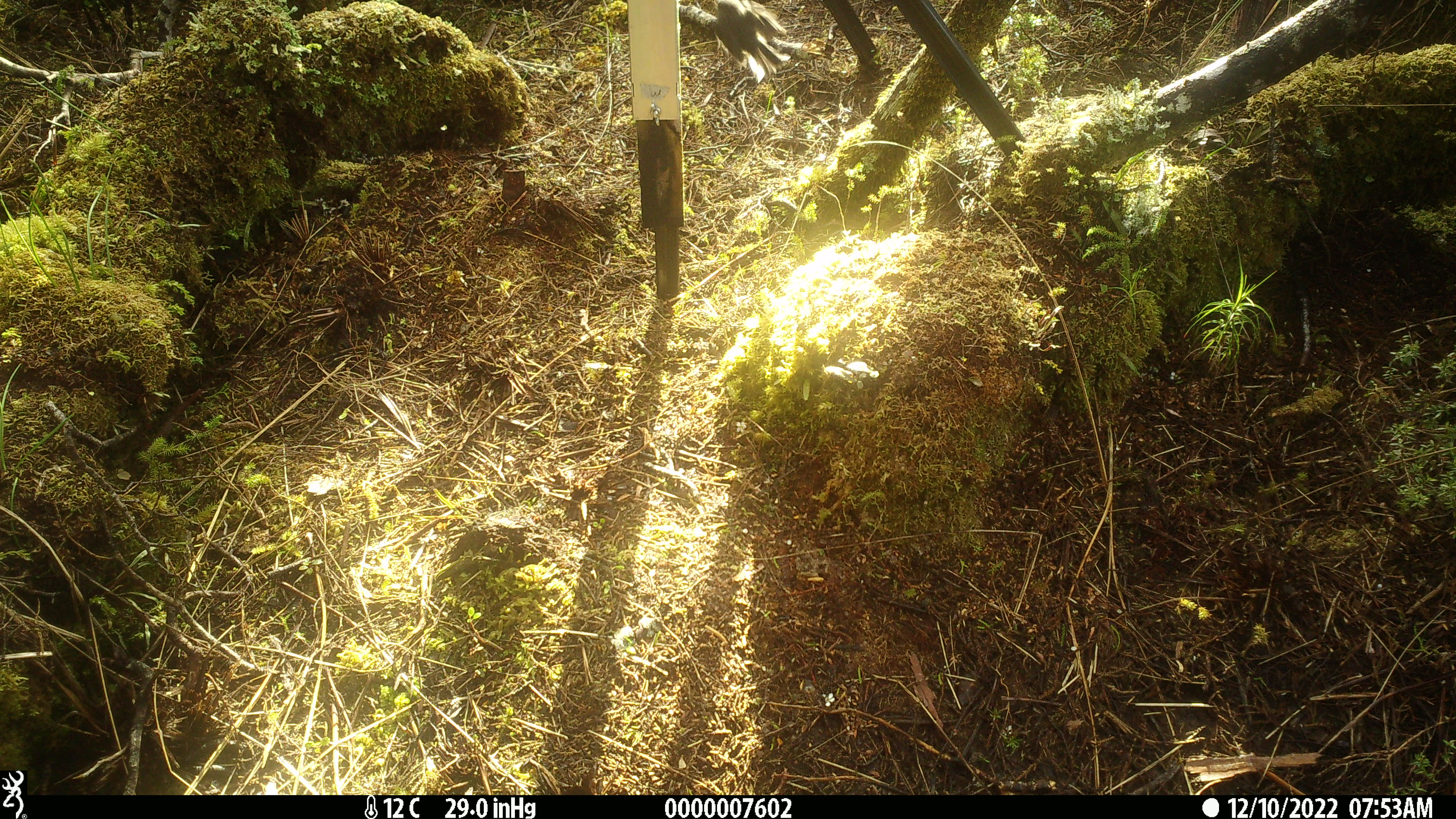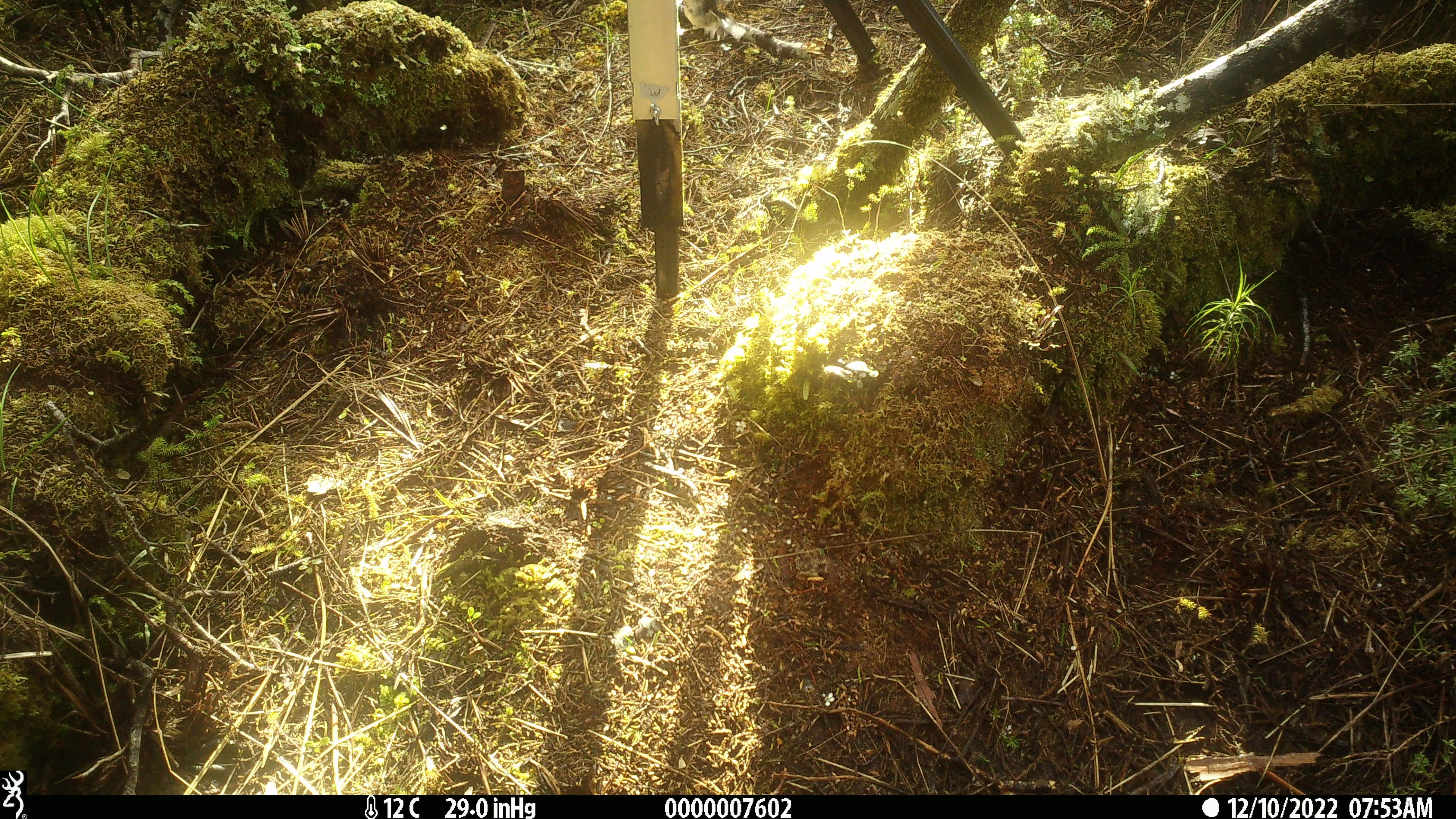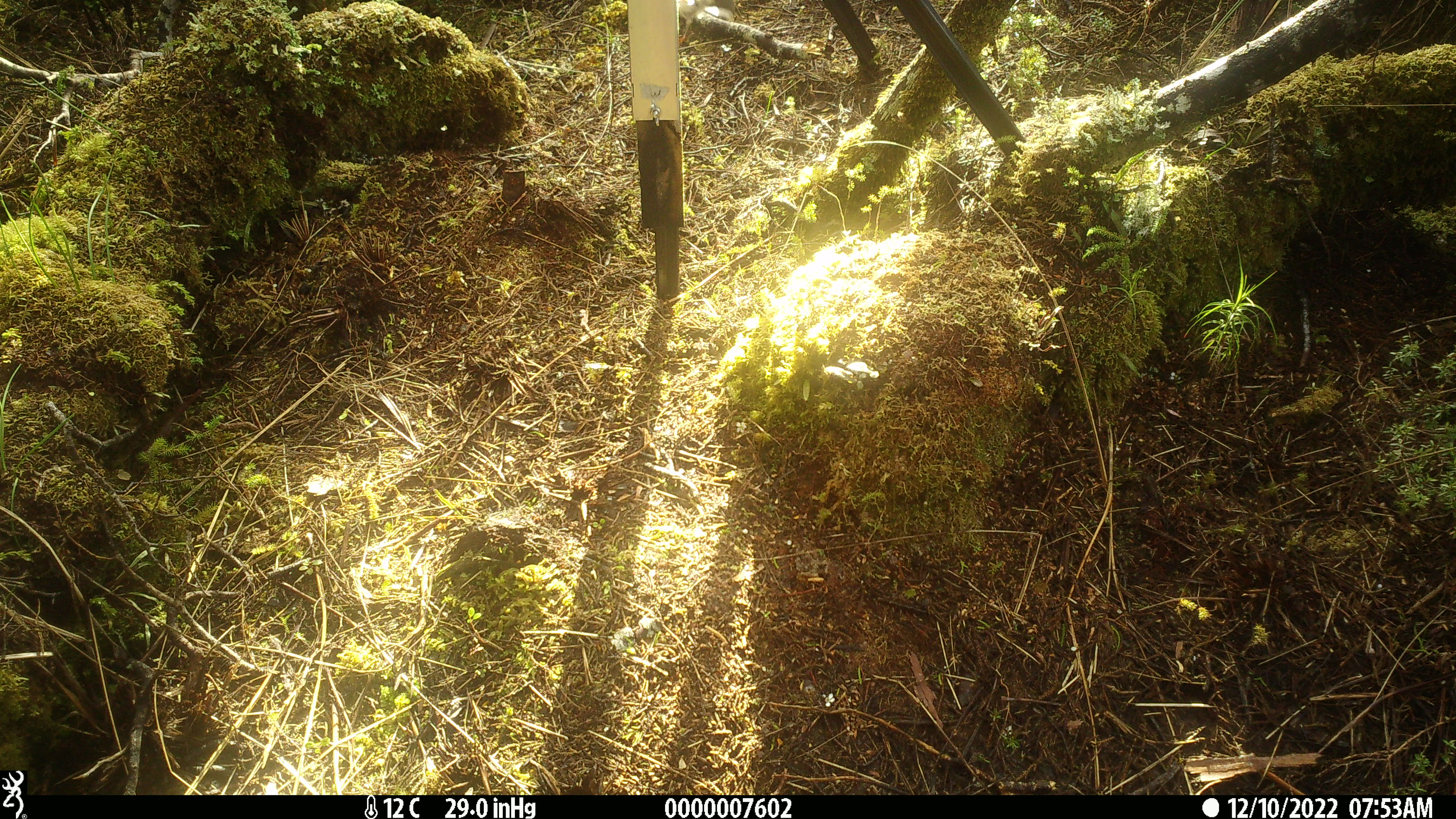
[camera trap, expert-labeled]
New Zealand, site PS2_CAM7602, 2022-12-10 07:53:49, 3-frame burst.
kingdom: Animalia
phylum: Chordata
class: Aves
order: Passeriformes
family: Petroicidae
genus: Petroica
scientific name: Petroica macrocephala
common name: tomtit